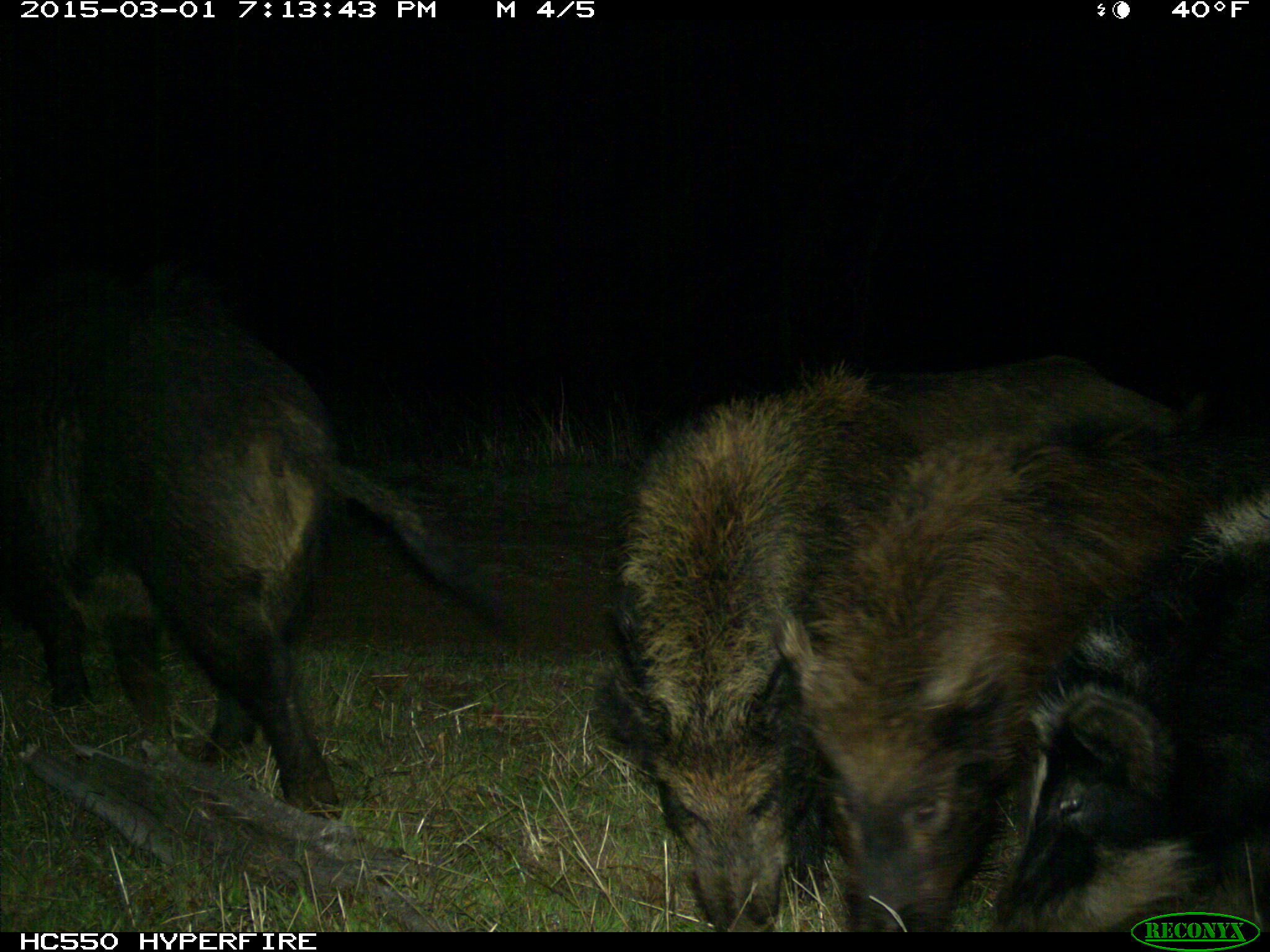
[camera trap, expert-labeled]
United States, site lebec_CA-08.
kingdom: Animalia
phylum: Chordata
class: Mammalia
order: Artiodactyla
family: Suidae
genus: Sus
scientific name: Sus scrofa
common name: wild boar